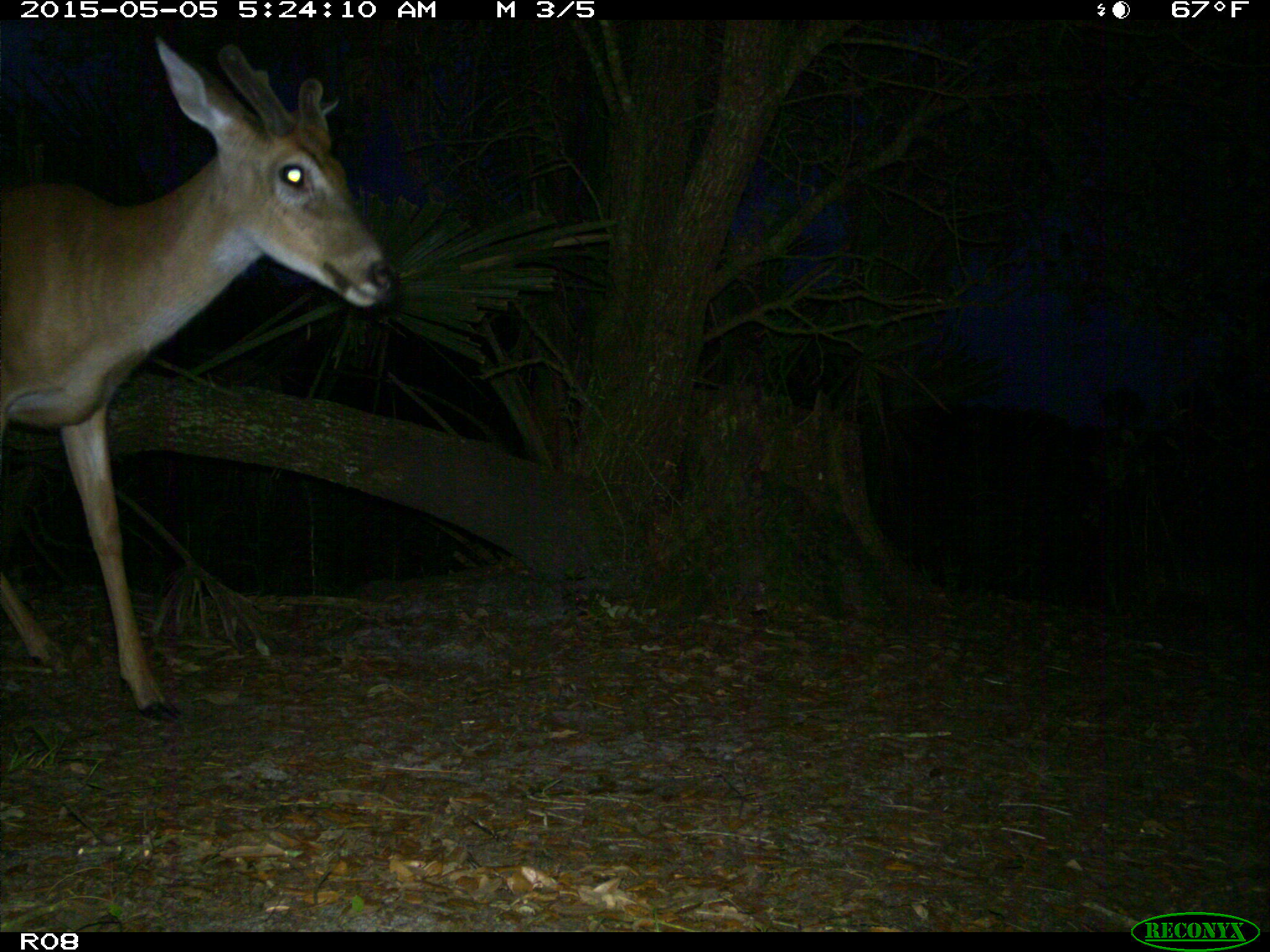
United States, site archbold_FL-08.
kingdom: Animalia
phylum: Chordata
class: Mammalia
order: Artiodactyla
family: Cervidae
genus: Odocoileus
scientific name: Odocoileus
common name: deer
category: unidentified deer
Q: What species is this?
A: Unidentified deer (deer) (Odocoileus).